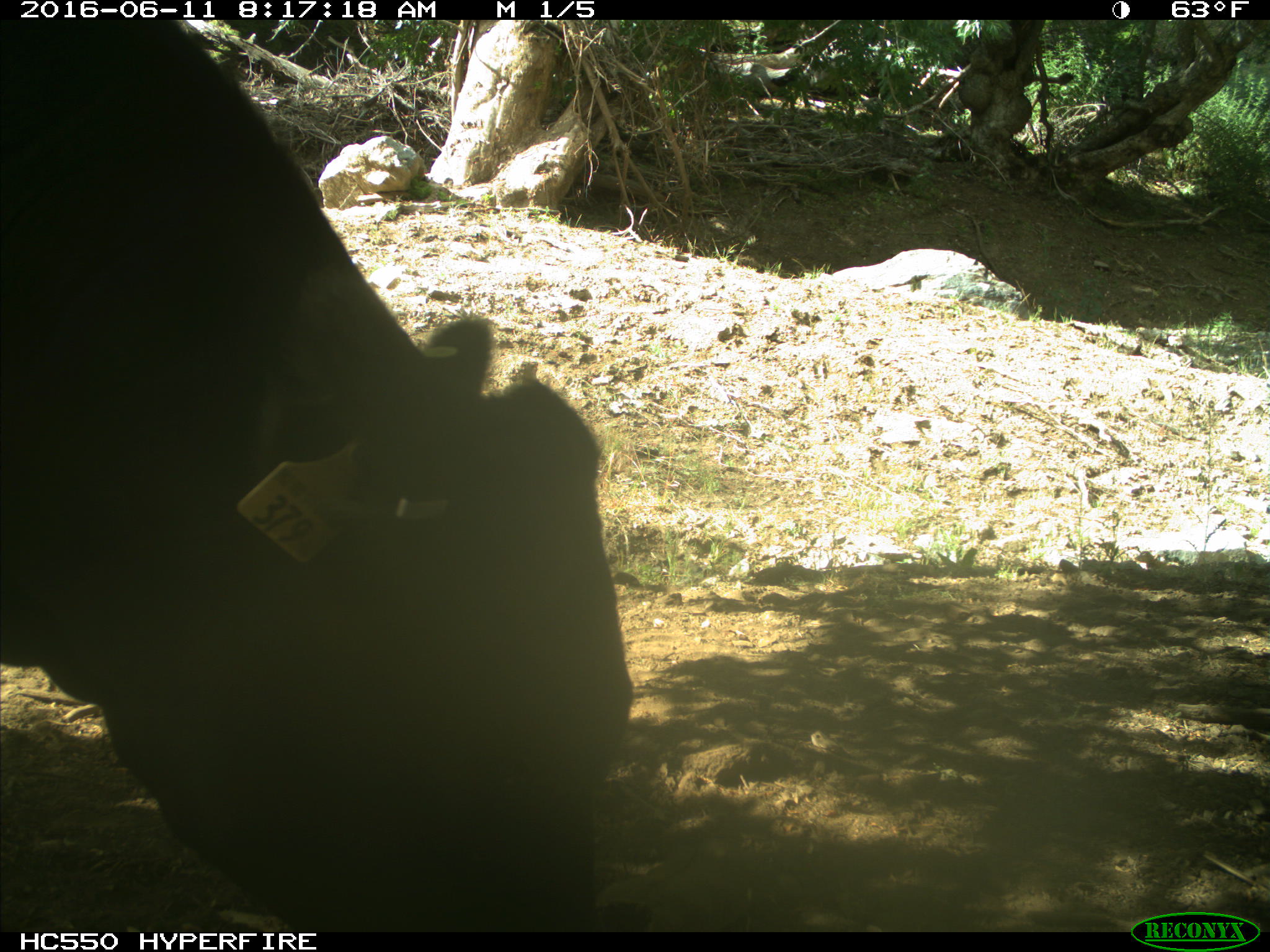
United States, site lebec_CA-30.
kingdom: Animalia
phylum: Chordata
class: Mammalia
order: Artiodactyla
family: Bovidae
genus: Bos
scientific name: Bos taurus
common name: domestic cow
Bos taurus (domestic cow).